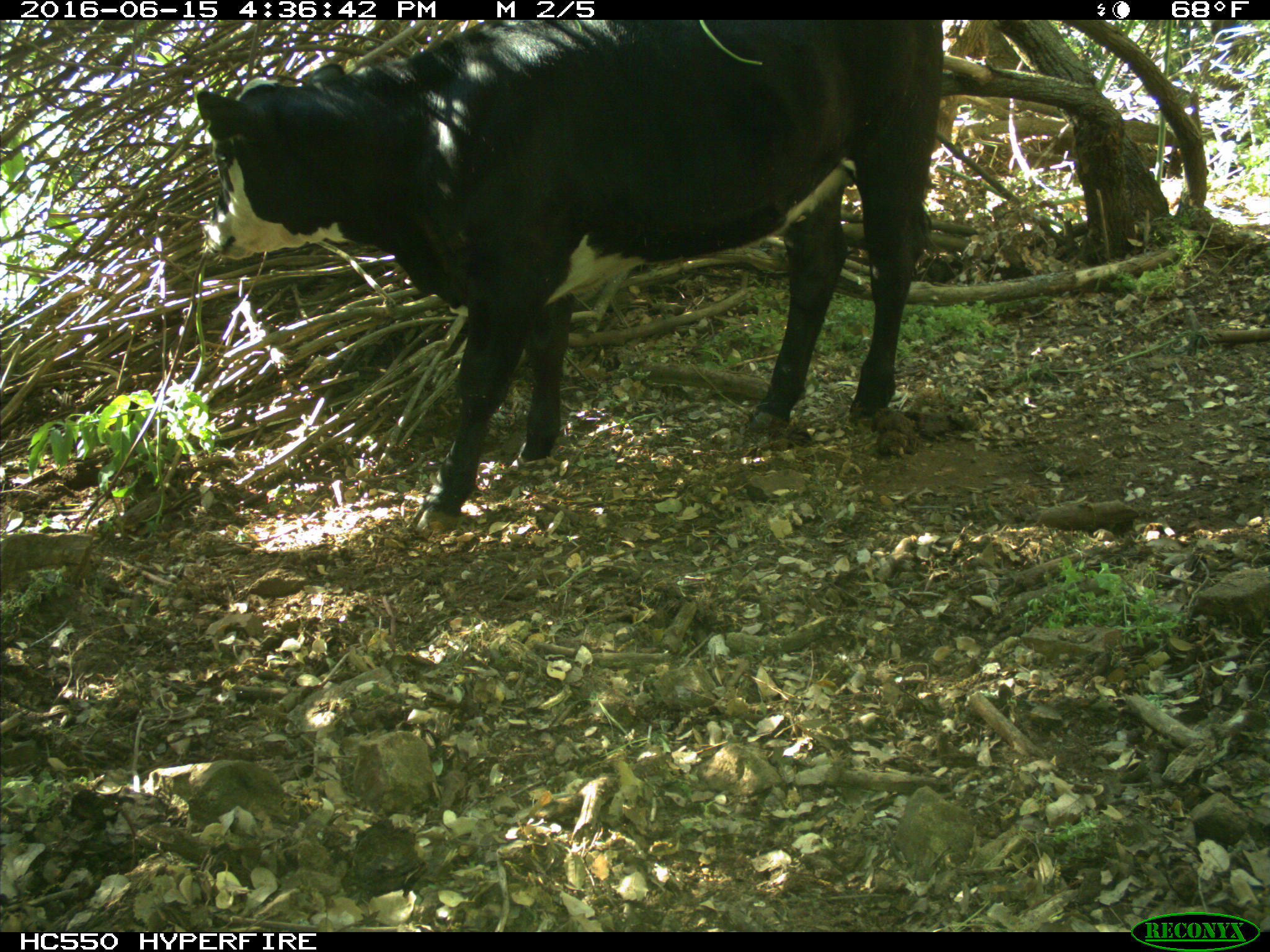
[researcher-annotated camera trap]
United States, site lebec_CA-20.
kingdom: Animalia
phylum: Chordata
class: Mammalia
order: Artiodactyla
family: Bovidae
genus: Bos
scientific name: Bos taurus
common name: domestic cow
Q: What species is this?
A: Bos taurus (domestic cow).